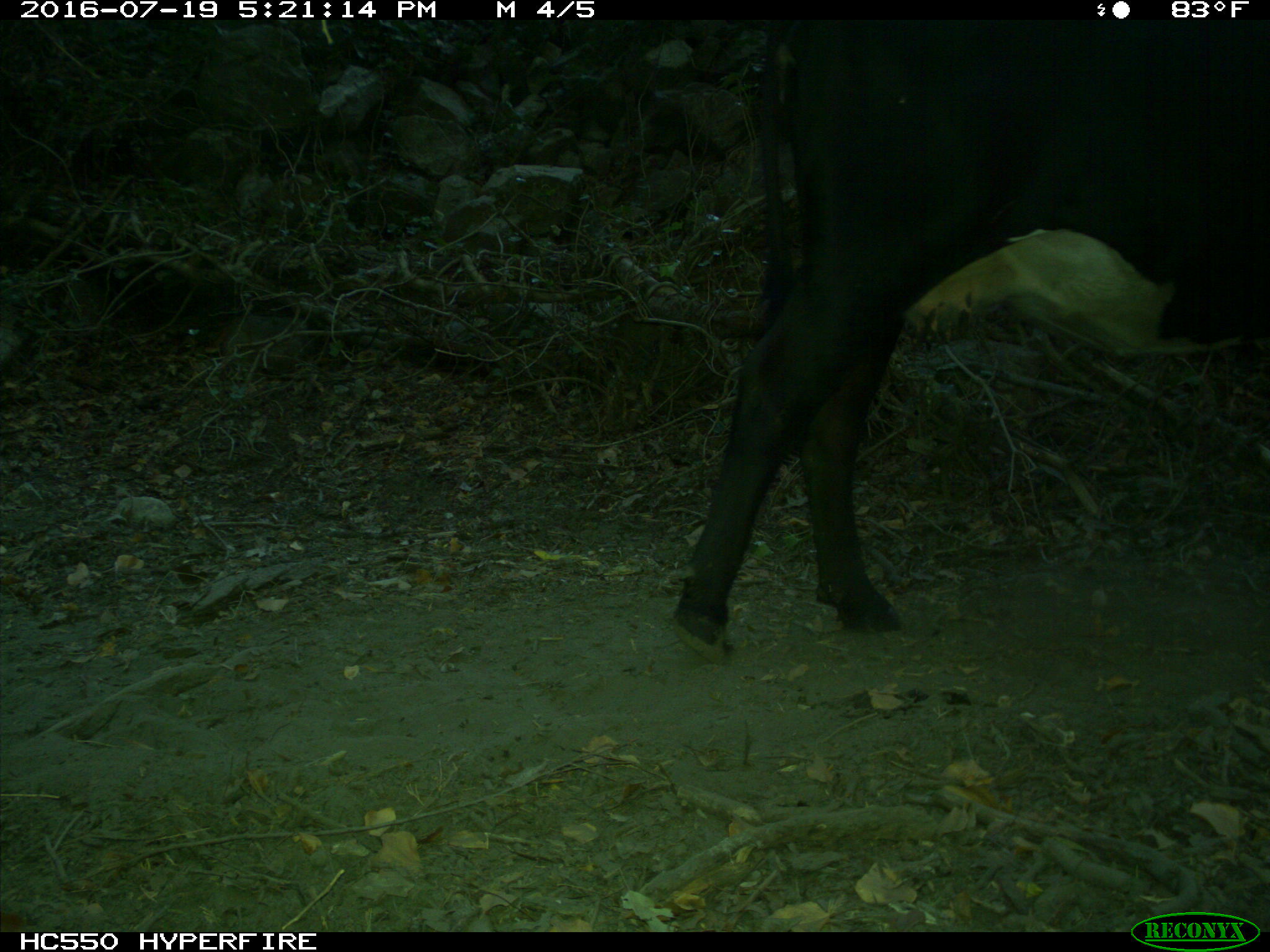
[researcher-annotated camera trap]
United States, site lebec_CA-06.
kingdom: Animalia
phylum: Chordata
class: Mammalia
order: Artiodactyla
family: Bovidae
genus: Bos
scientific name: Bos taurus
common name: domestic cow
Bos taurus (domestic cow).